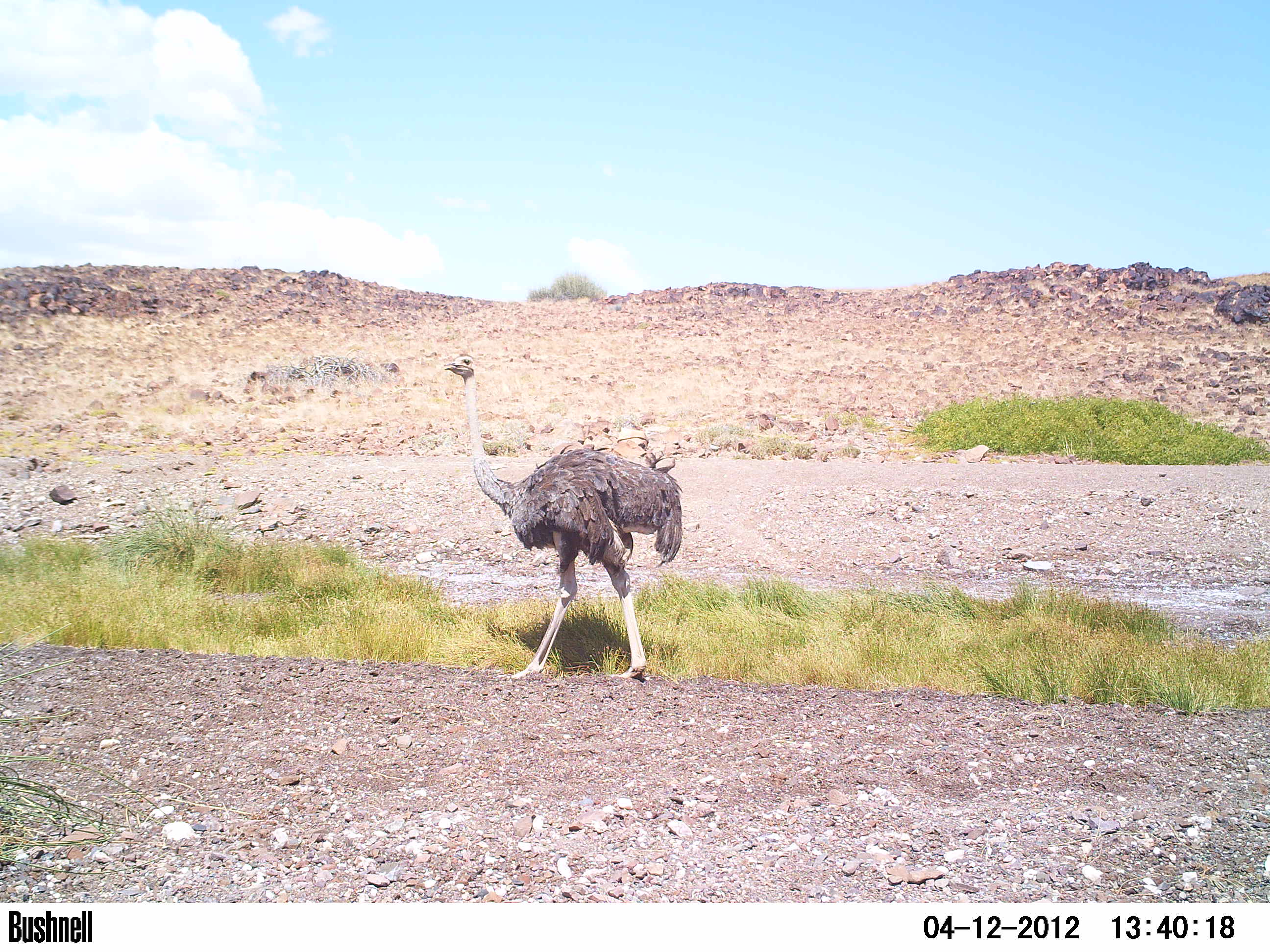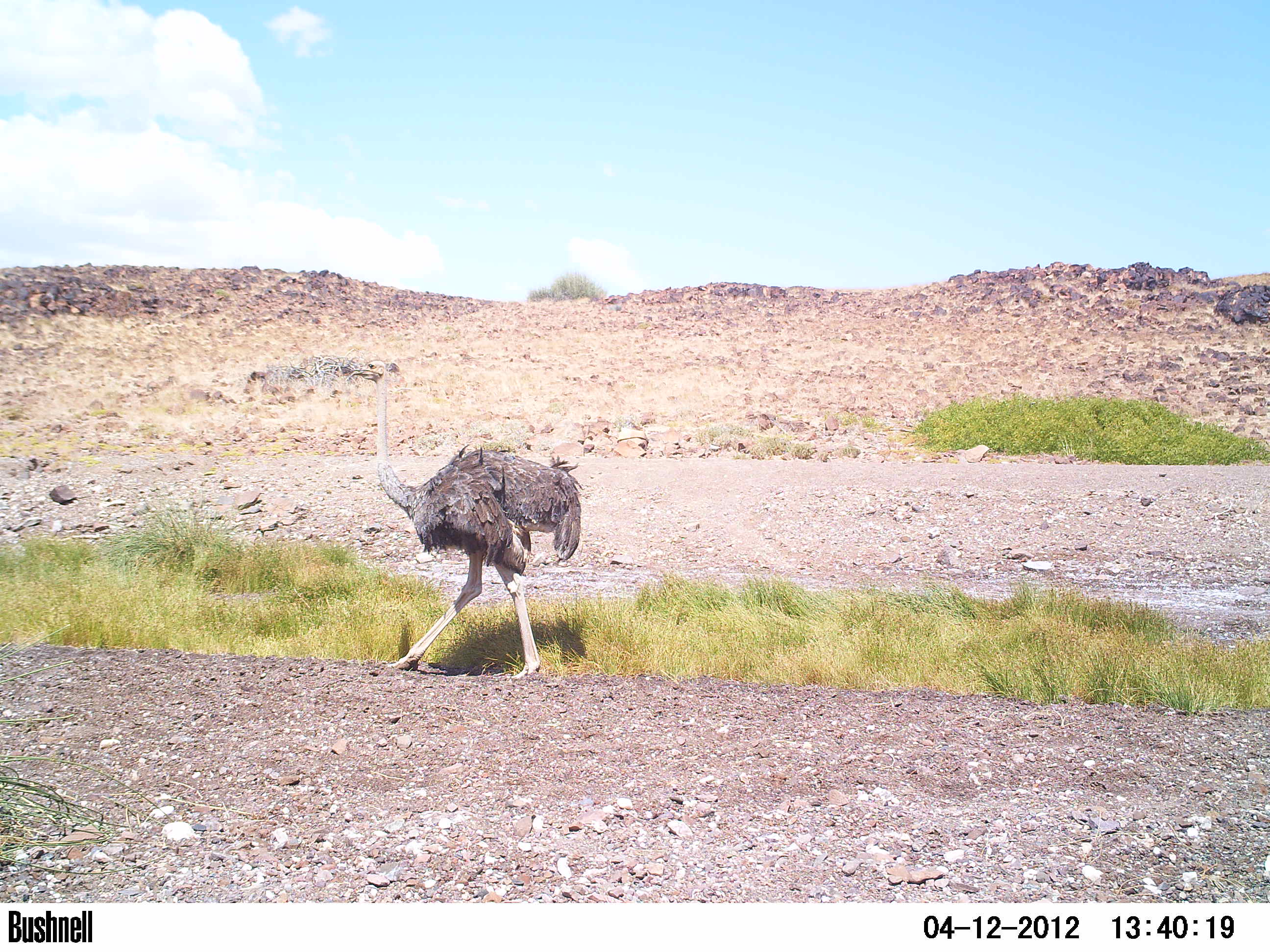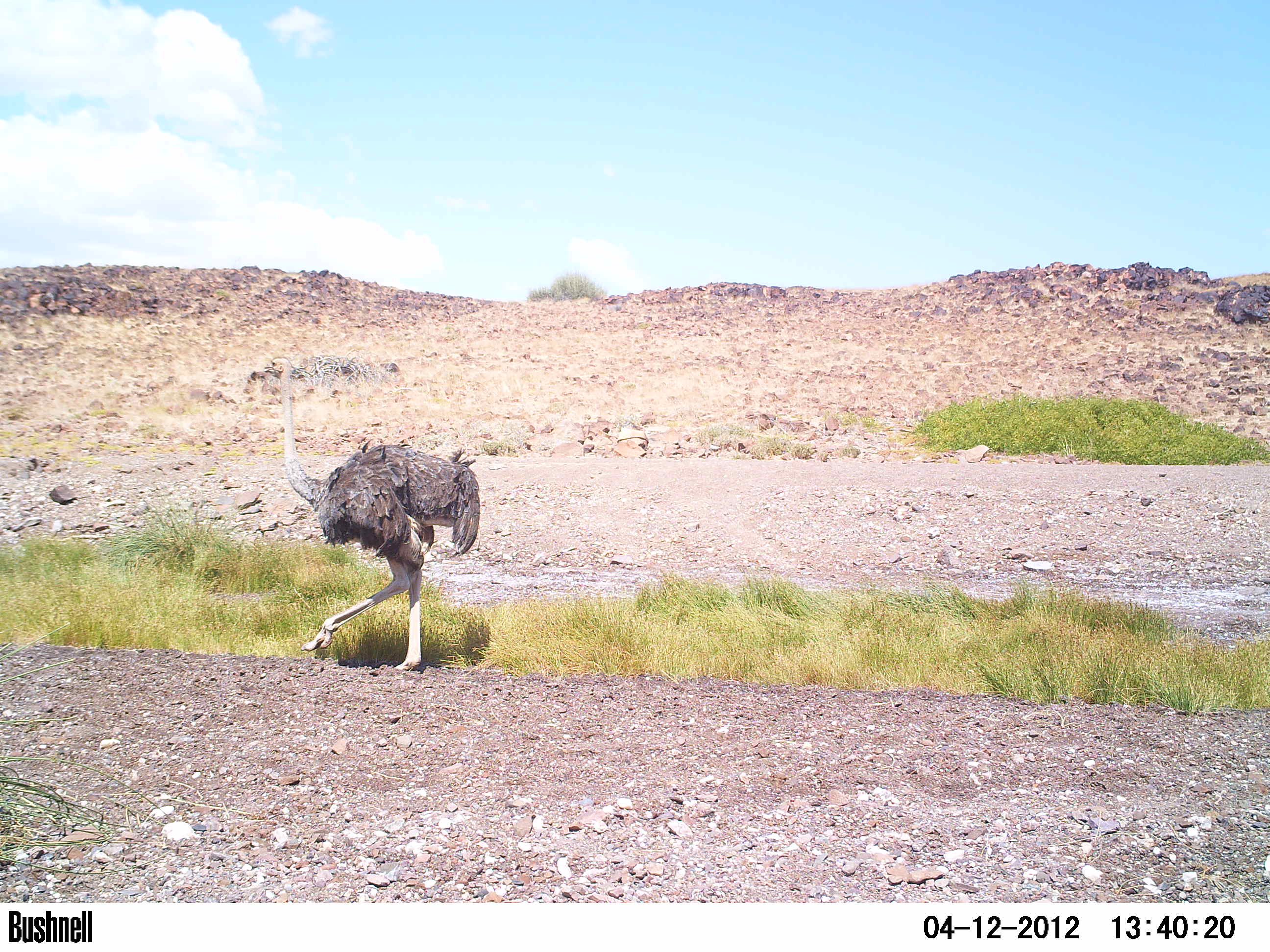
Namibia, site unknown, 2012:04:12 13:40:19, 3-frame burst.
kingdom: Animalia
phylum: Chordata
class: Aves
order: Struthioniformes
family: Struthionidae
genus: Struthio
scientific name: Struthio camelus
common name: common ostrich